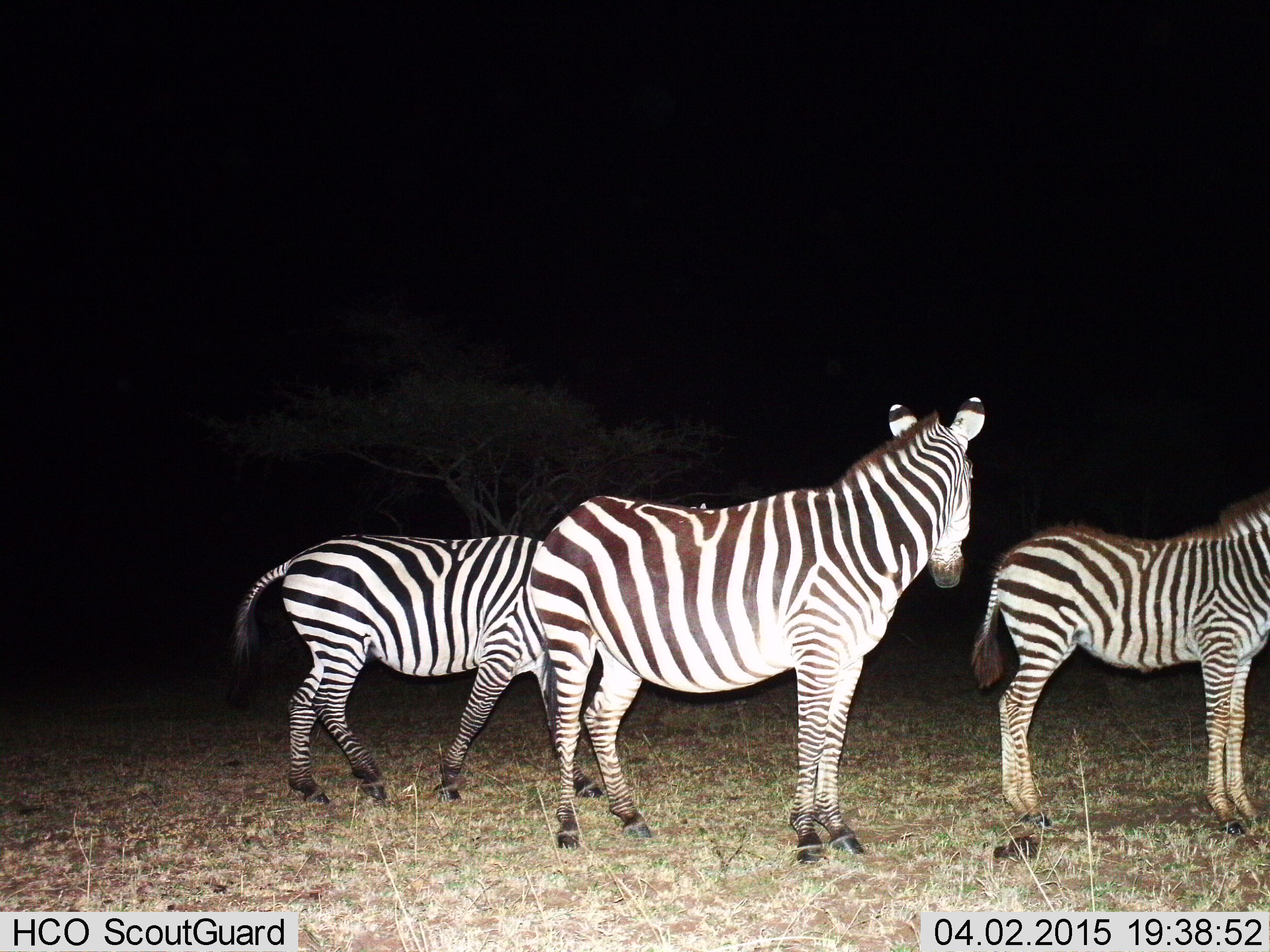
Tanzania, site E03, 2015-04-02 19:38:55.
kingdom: Animalia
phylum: Chordata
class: Mammalia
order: Perissodactyla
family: Equidae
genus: Equus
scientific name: Equus quagga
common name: plains zebra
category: zebra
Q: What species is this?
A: Zebra (plains zebra) (Equus quagga).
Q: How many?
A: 3.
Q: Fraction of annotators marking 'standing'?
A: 100%.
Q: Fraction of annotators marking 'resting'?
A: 0%.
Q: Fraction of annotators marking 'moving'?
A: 30%.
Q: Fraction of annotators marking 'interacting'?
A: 0%.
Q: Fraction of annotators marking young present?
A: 30%.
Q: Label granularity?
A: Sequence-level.